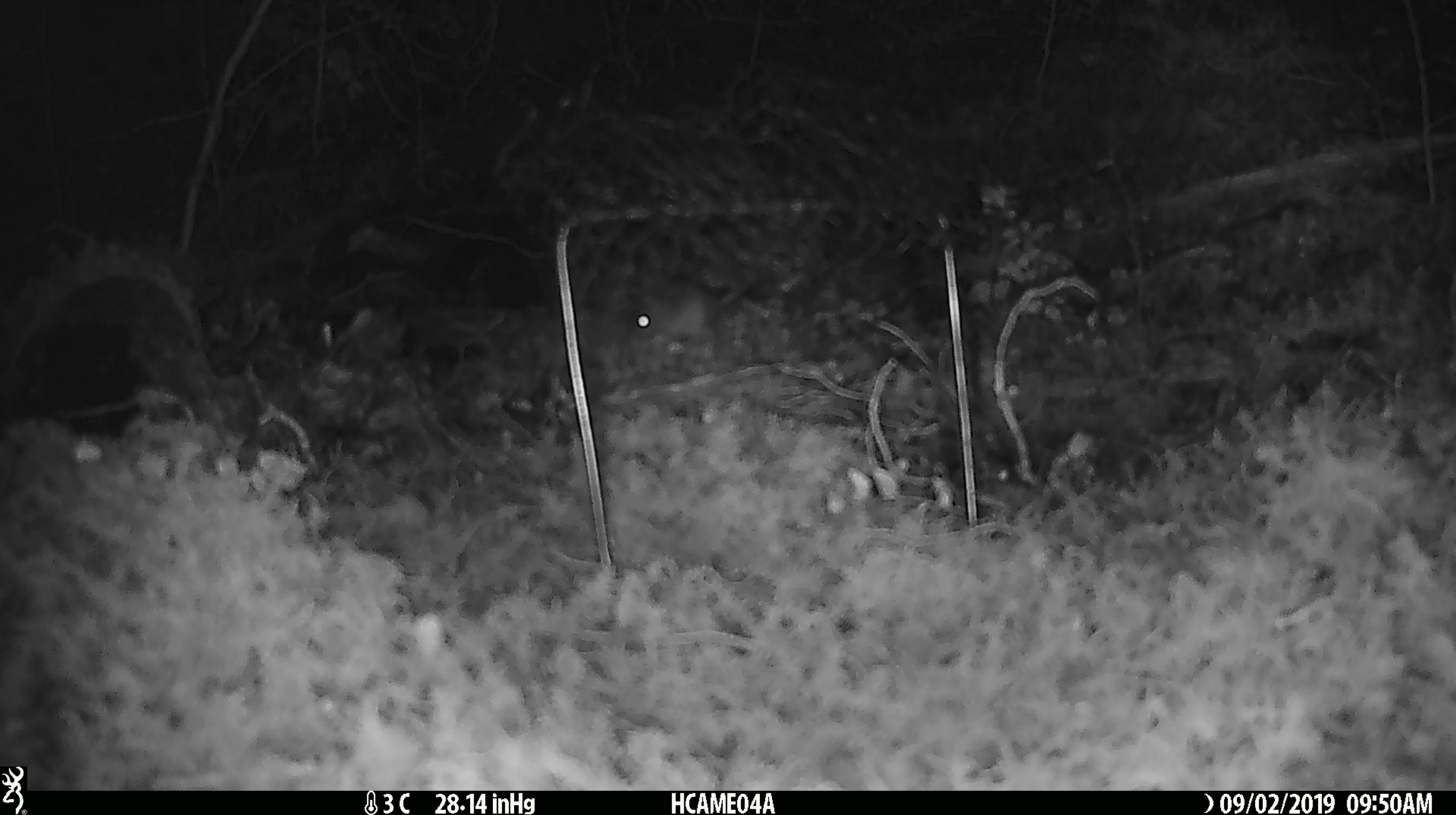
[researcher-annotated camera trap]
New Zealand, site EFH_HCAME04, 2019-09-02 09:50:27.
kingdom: Animalia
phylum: Chordata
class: Mammalia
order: Rodentia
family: Muridae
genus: Mus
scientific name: Mus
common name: mouse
Mouse (Mus).